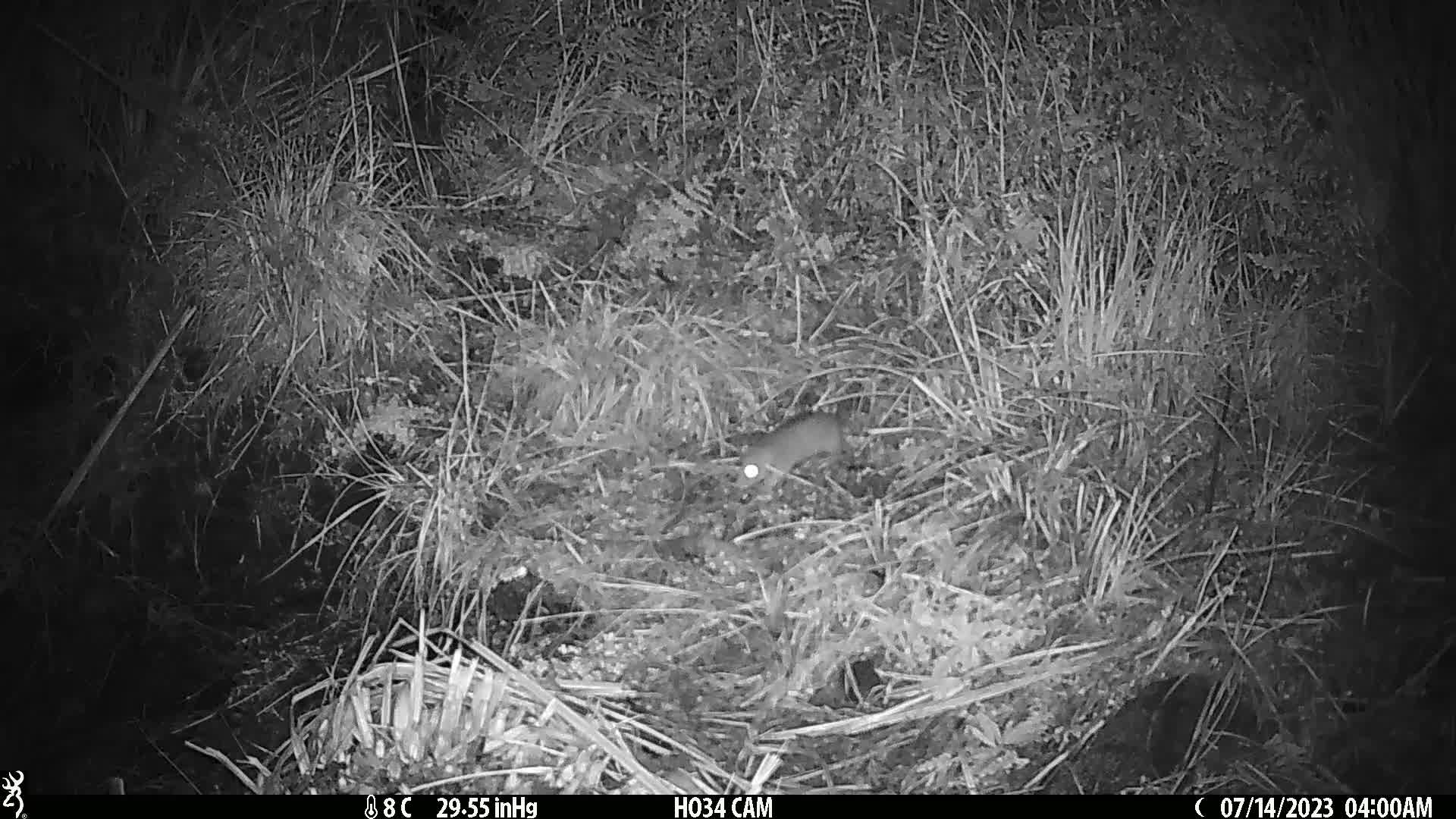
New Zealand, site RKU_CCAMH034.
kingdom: Animalia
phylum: Chordata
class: Mammalia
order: Rodentia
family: Muridae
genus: Rattus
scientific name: Rattus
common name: rat